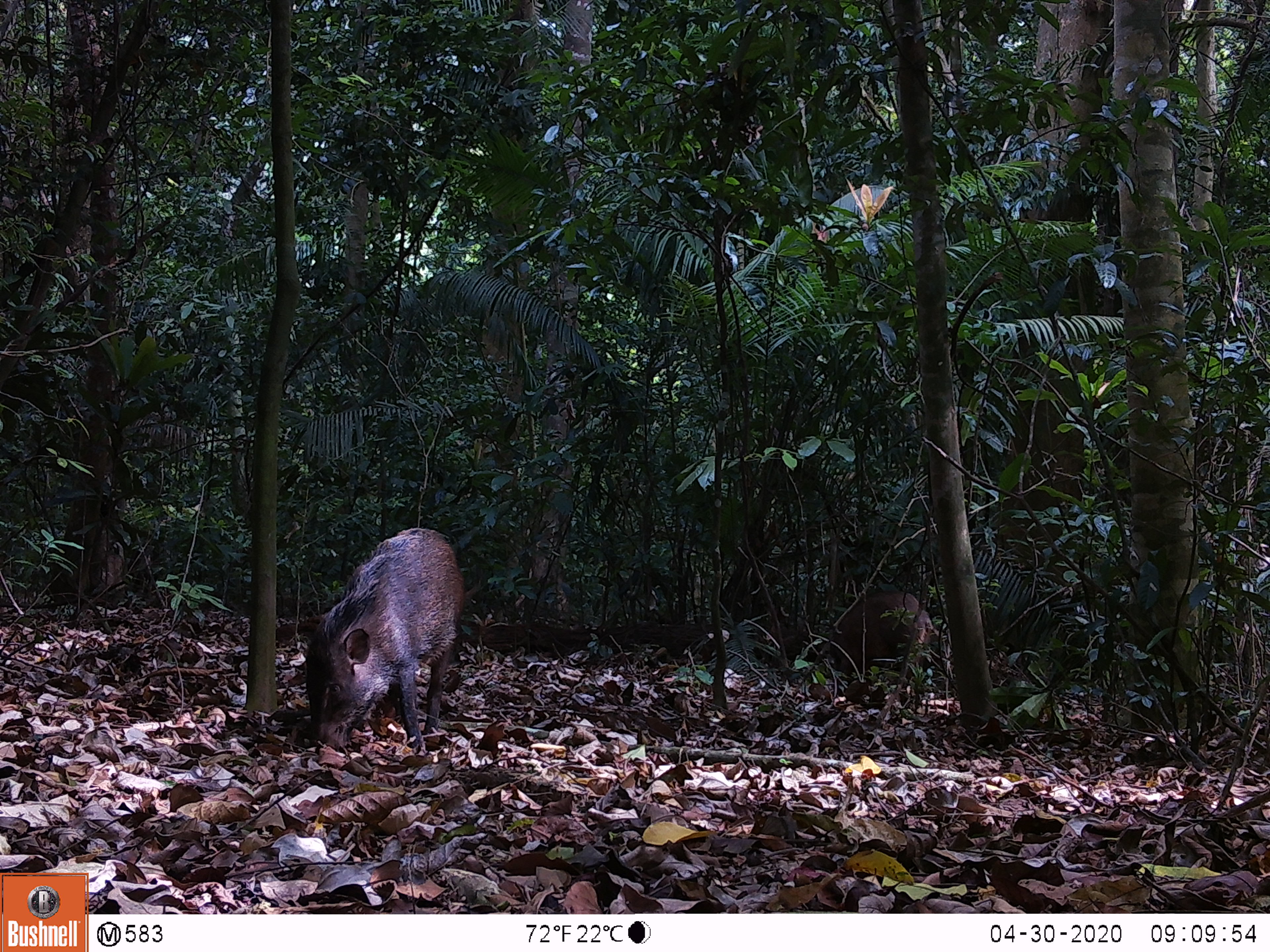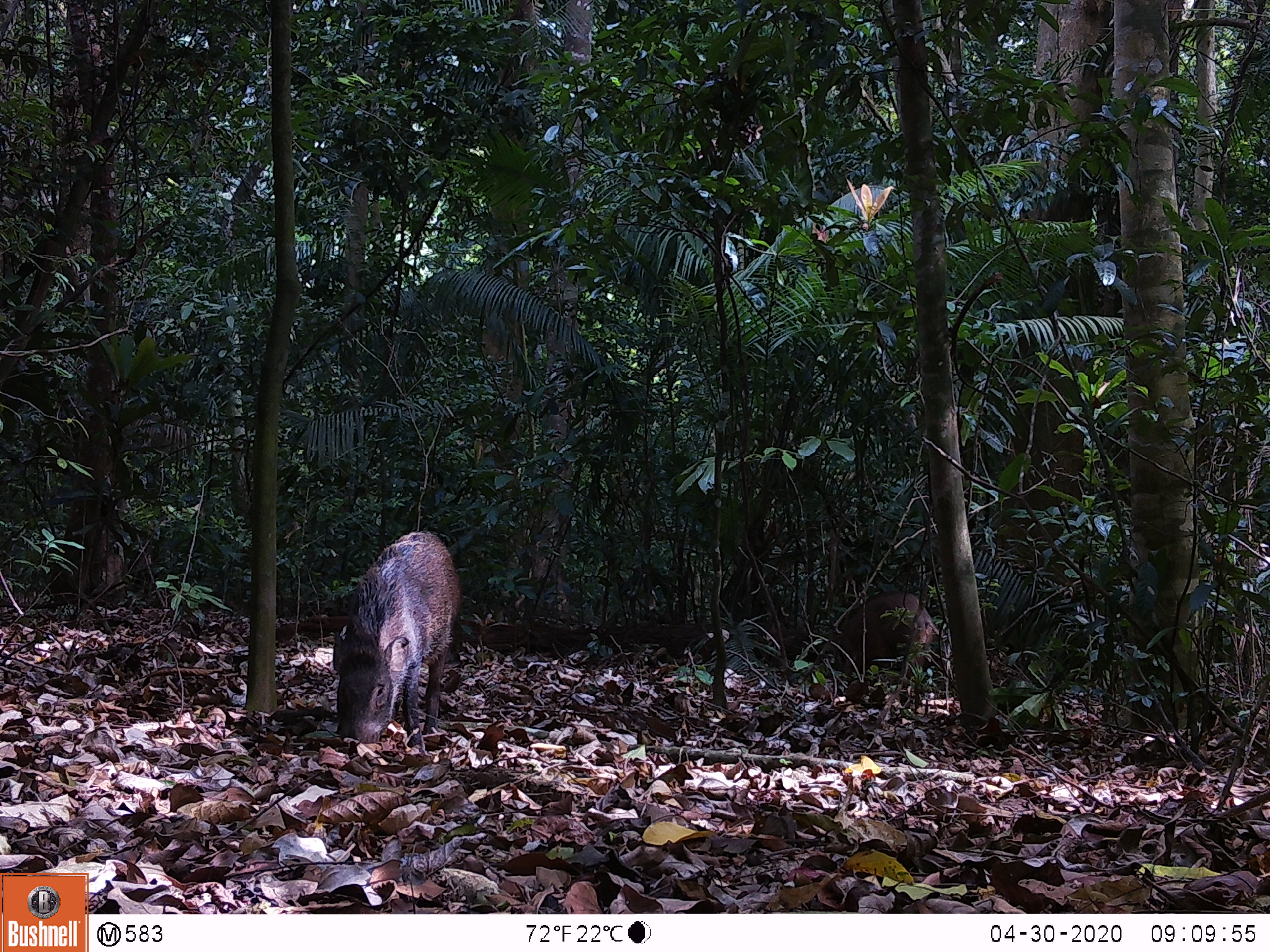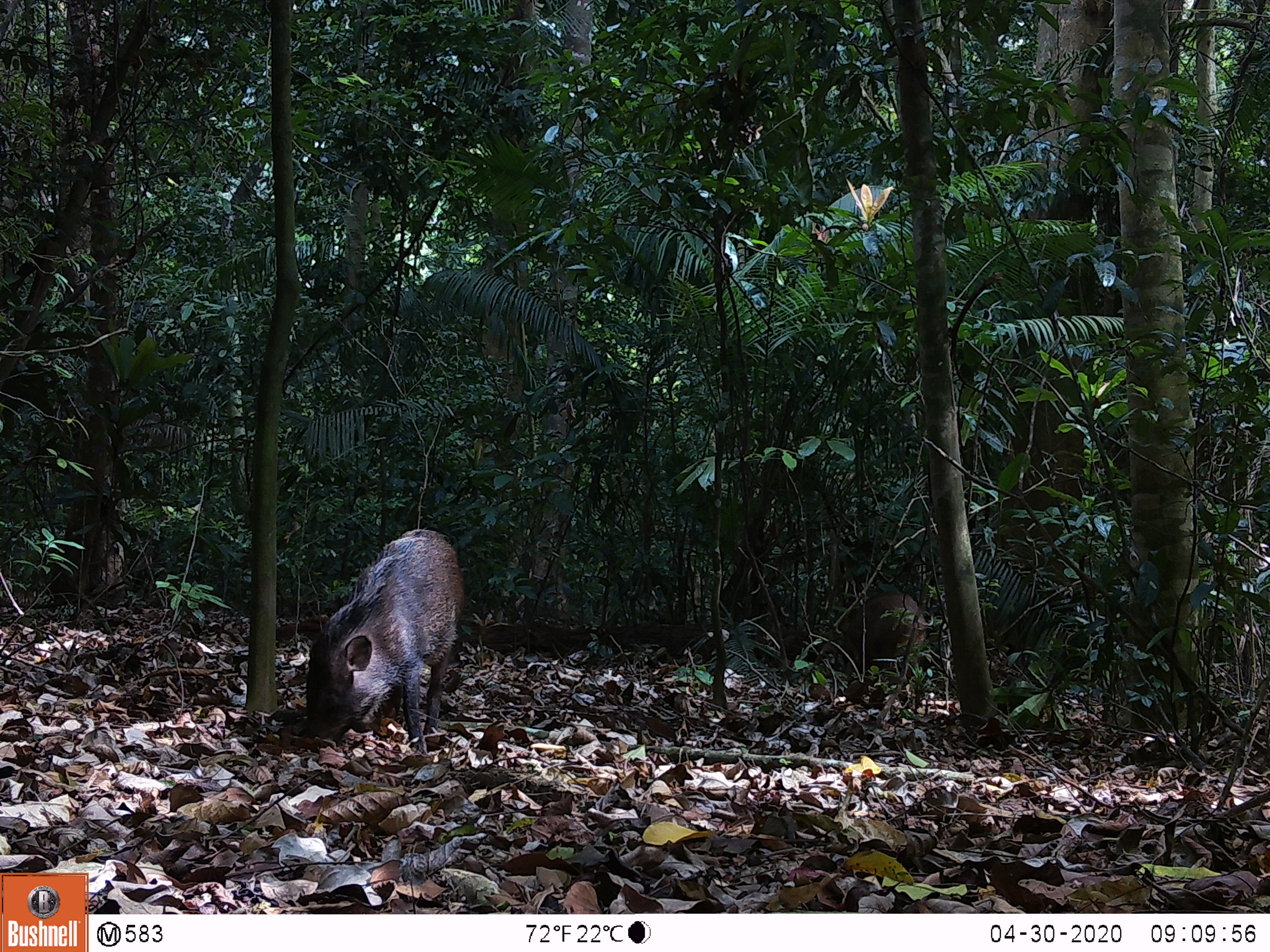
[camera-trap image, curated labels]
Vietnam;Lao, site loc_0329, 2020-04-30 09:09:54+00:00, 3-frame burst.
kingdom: Animalia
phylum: Chordata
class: Mammalia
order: Artiodactyla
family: Suidae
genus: Sus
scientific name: Sus scrofa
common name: eurasian wild pig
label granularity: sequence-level